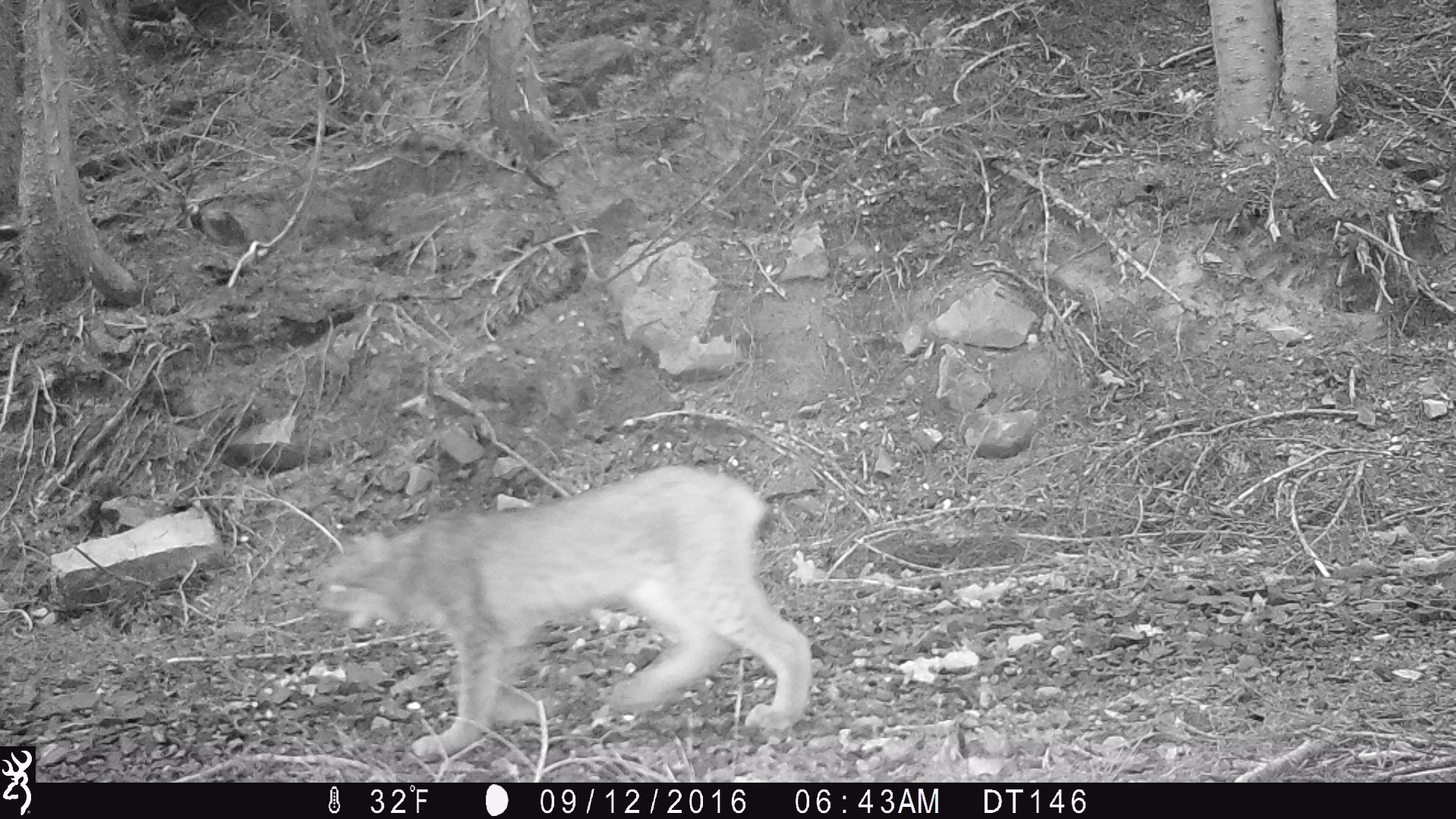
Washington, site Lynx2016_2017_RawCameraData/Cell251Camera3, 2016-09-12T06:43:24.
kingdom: Animalia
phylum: Chordata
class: Mammalia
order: Carnivora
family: Felidae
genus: Lynx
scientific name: Lynx canadensis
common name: canada lynx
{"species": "Lynx canadensis (canada lynx)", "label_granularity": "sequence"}